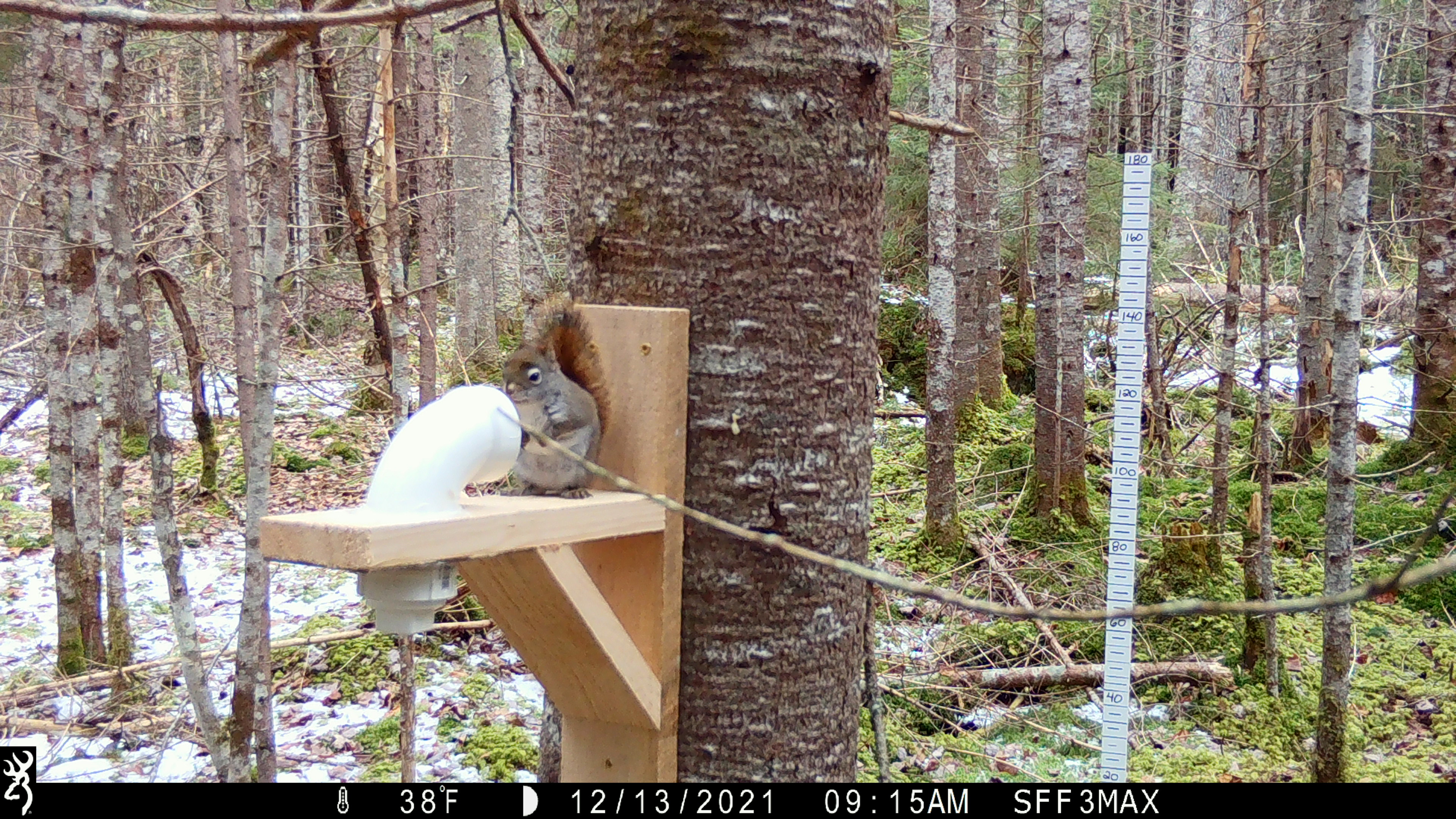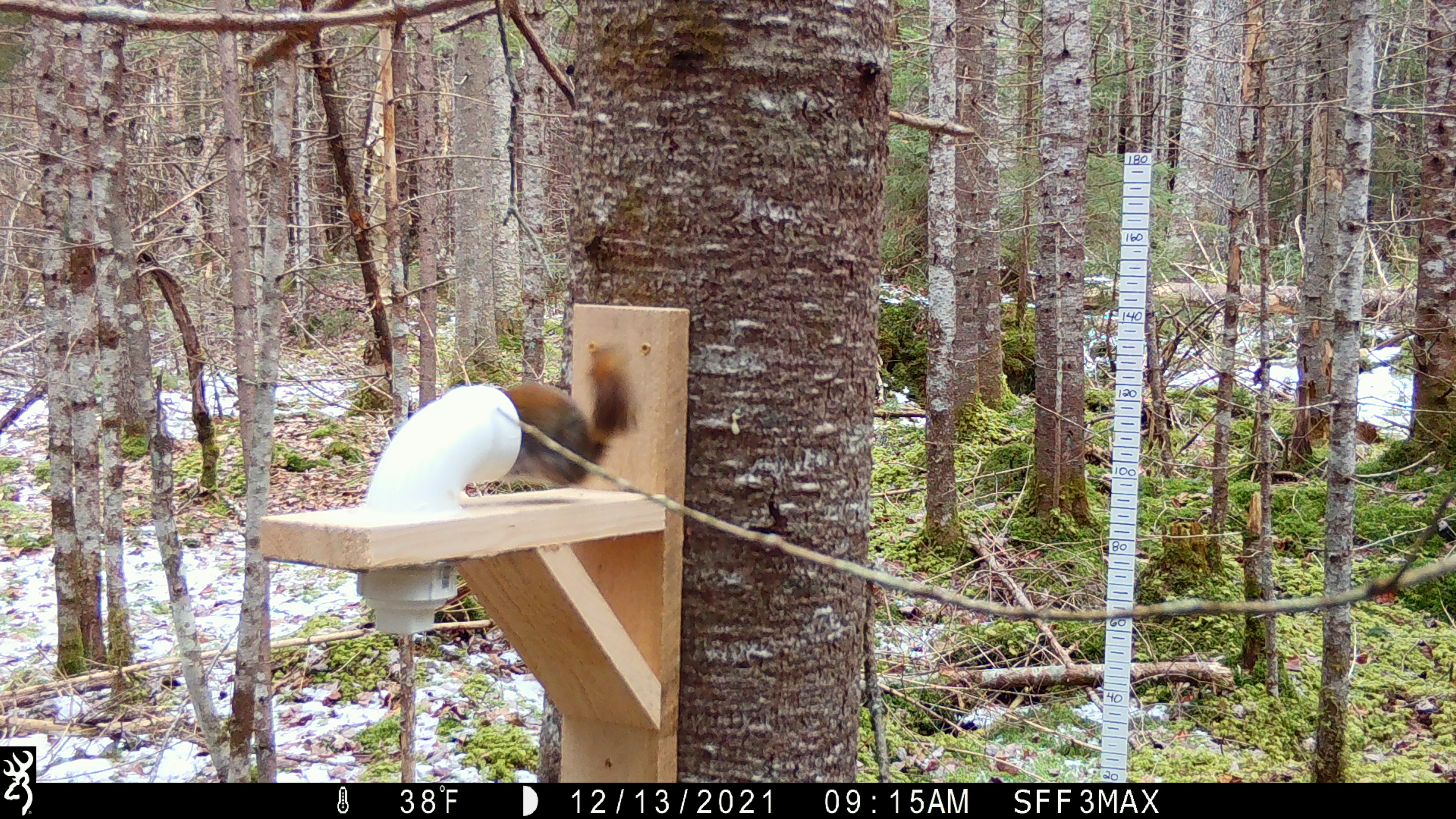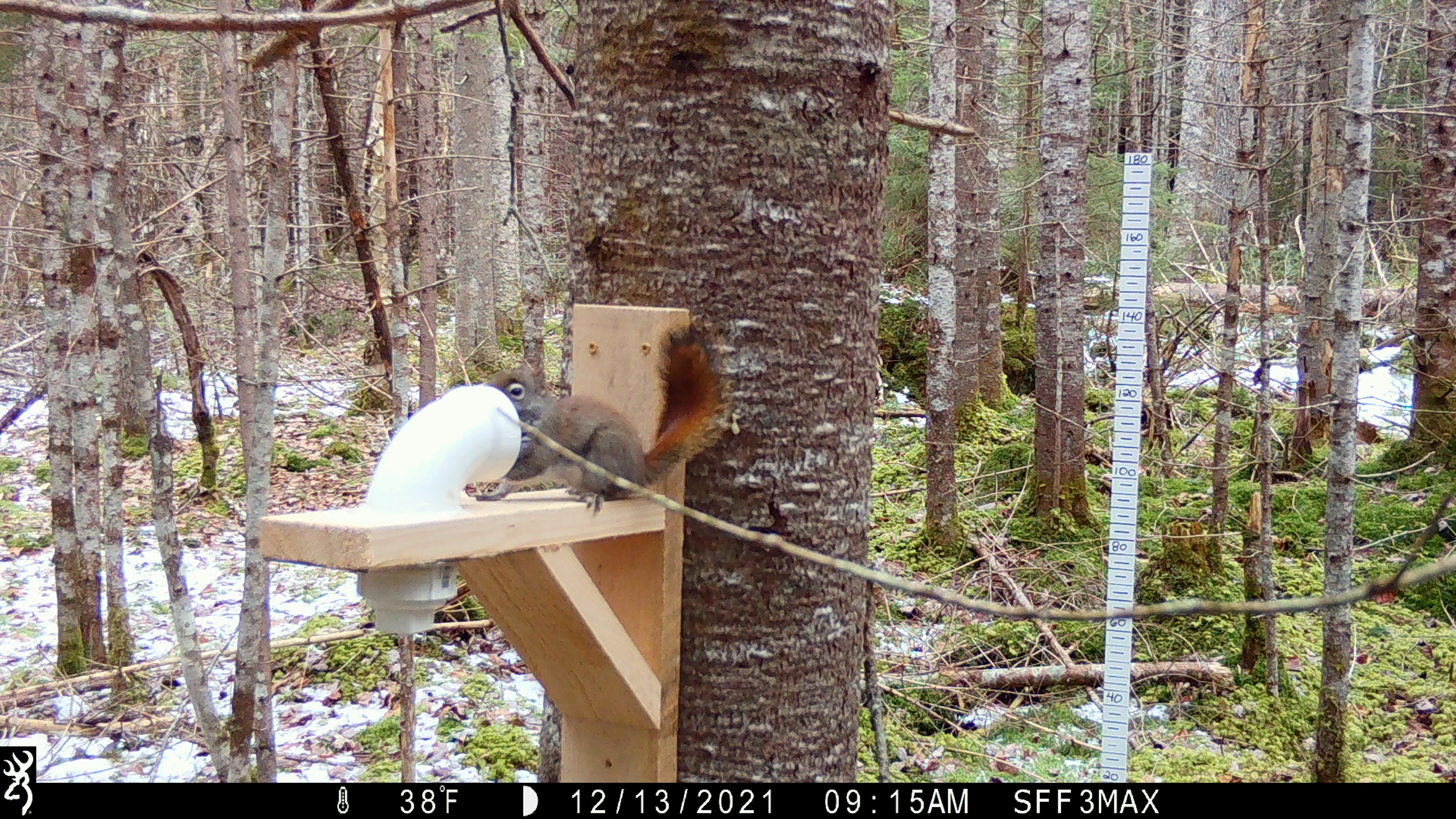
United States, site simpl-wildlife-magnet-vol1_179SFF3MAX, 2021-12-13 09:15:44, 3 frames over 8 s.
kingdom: Animalia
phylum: Chordata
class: Mammalia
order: Rodentia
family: Sciuridae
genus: Tamiasciurus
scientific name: Tamiasciurus hudsonicus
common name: red squirrel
Red squirrel (Tamiasciurus hudsonicus).